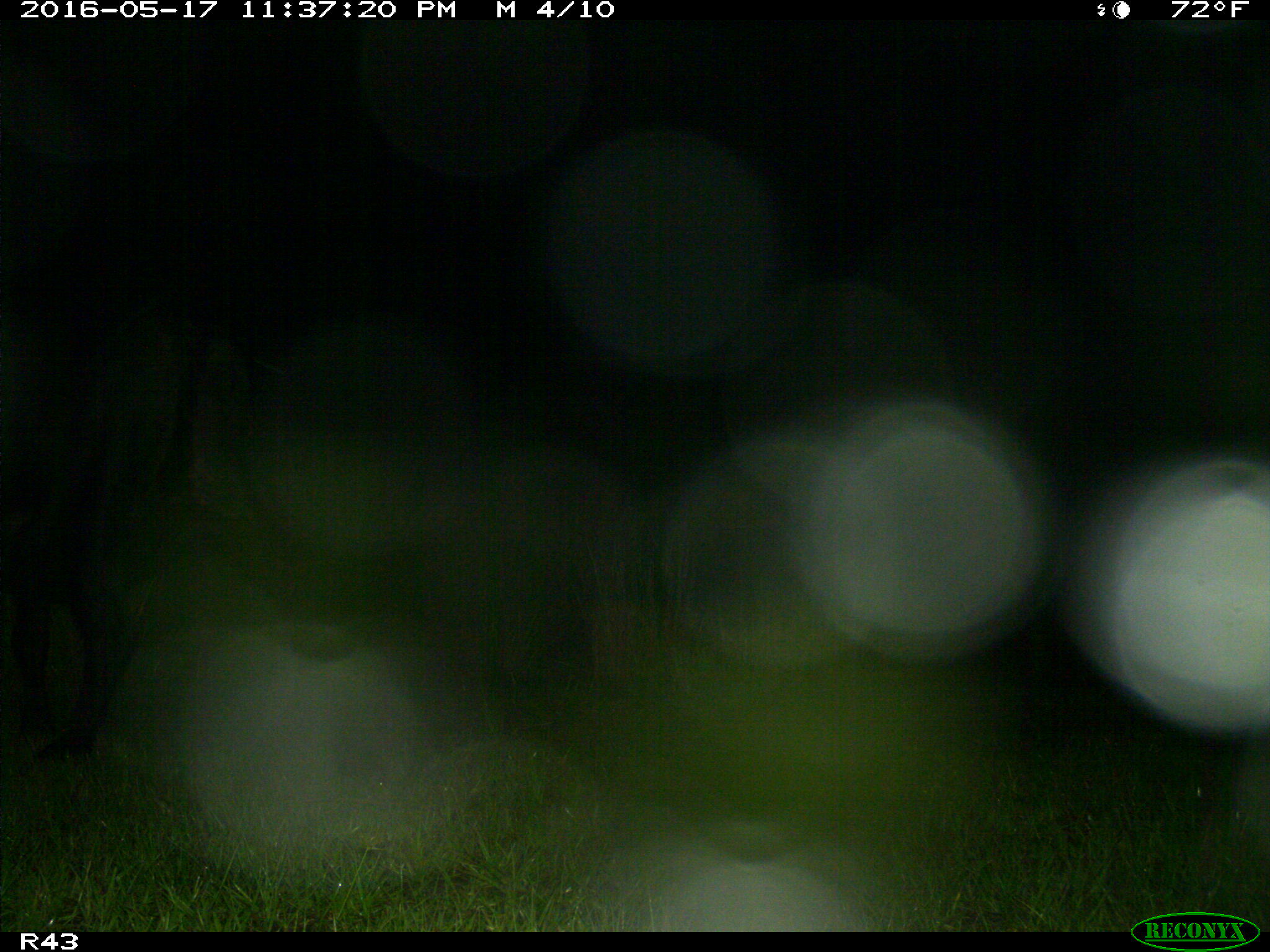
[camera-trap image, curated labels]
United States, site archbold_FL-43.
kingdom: Animalia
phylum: Chordata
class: Mammalia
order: Artiodactyla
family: Bovidae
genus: Bos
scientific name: Bos taurus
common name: domestic cow